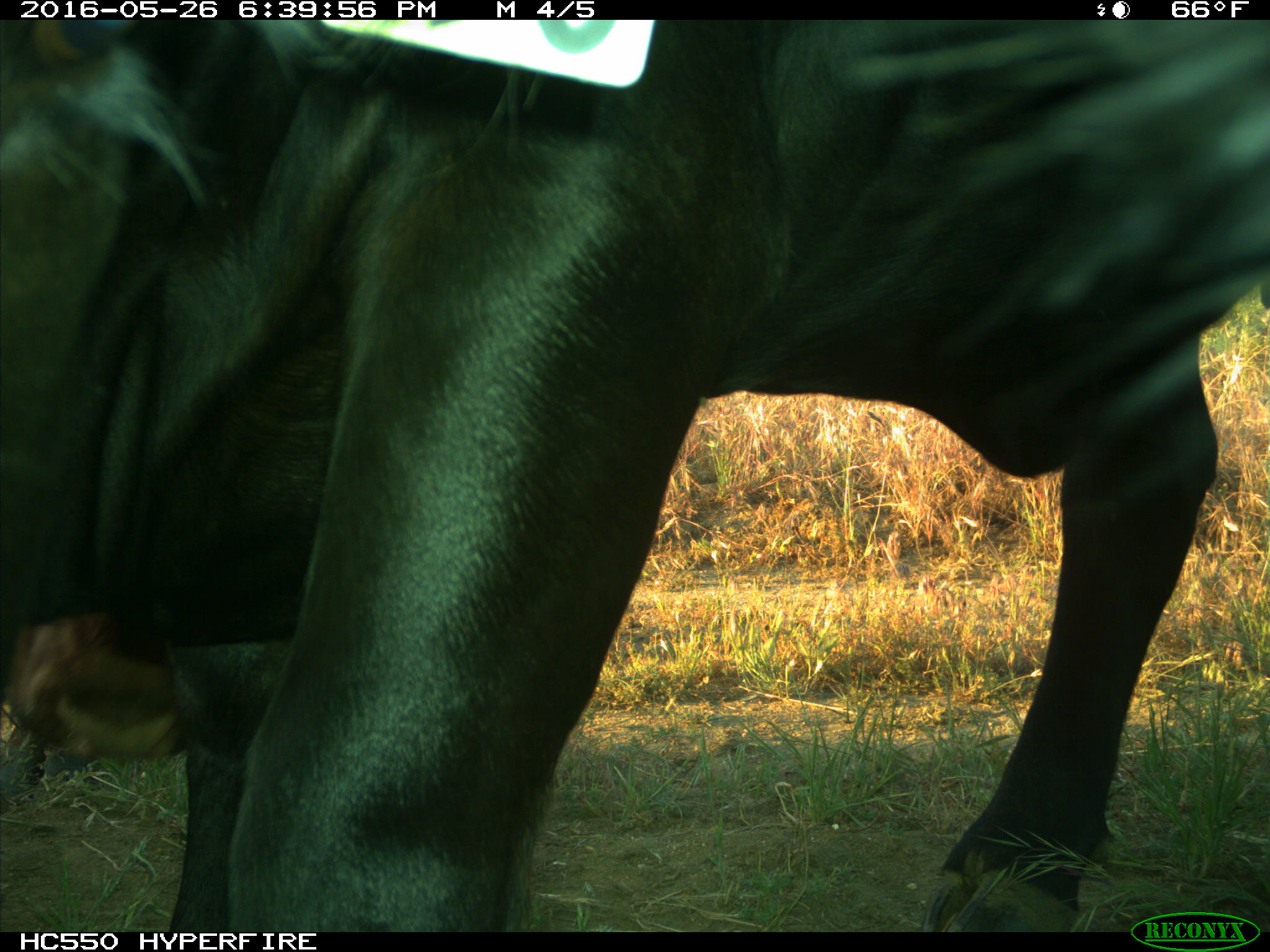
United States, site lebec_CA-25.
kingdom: Animalia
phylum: Chordata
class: Mammalia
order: Artiodactyla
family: Bovidae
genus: Bos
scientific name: Bos taurus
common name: domestic cow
Bos taurus (domestic cow).